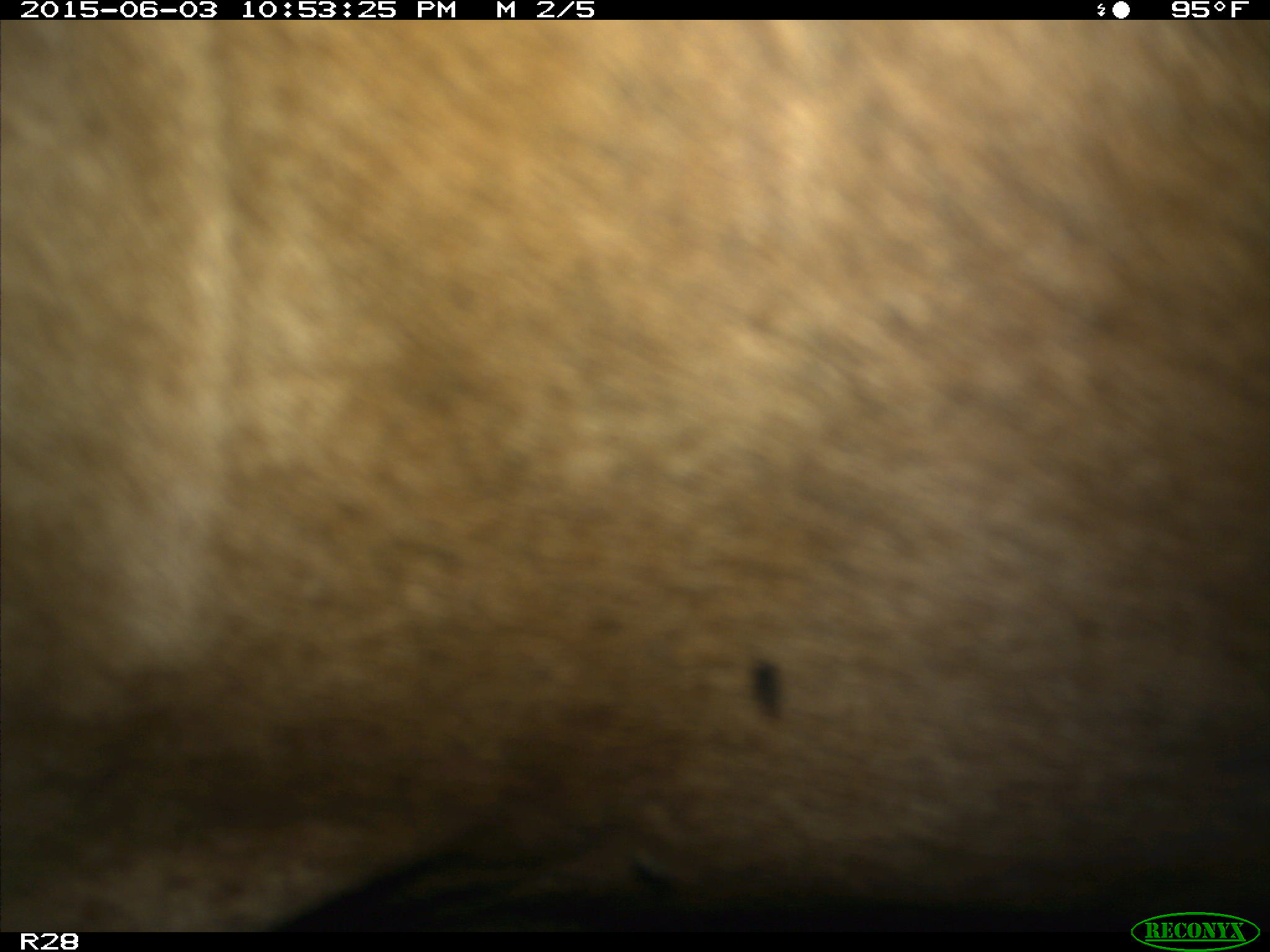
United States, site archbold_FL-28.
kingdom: Animalia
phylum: Chordata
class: Mammalia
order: Artiodactyla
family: Bovidae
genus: Bos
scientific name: Bos taurus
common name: domestic cow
Bos taurus (domestic cow).